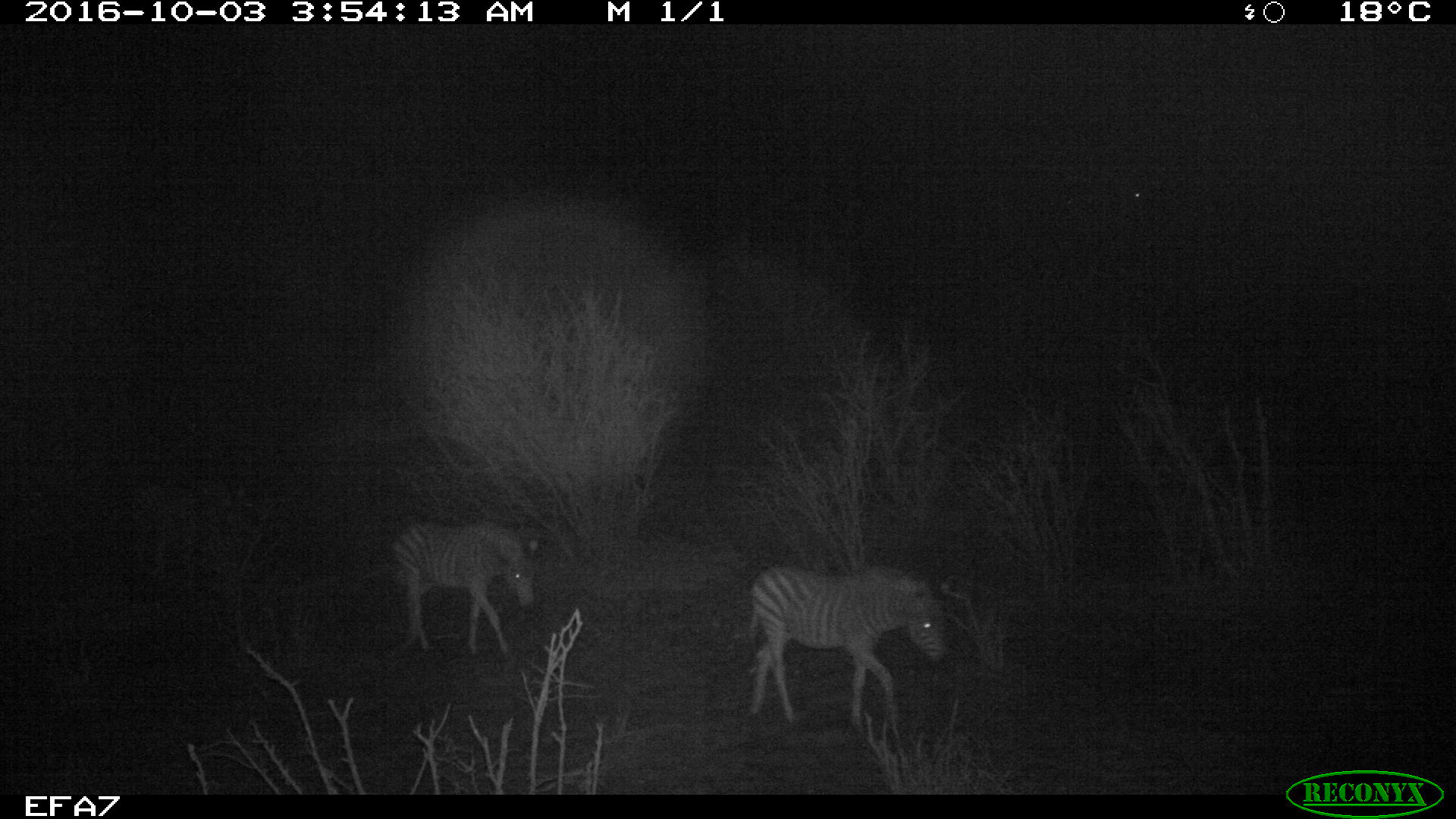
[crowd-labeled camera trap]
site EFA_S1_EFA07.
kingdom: Animalia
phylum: Chordata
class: Mammalia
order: Perissodactyla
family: Equidae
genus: Equus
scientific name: Equus quagga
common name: plains zebra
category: zebraplains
Zebraplains (plains zebra) (Equus quagga), count 2. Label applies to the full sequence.